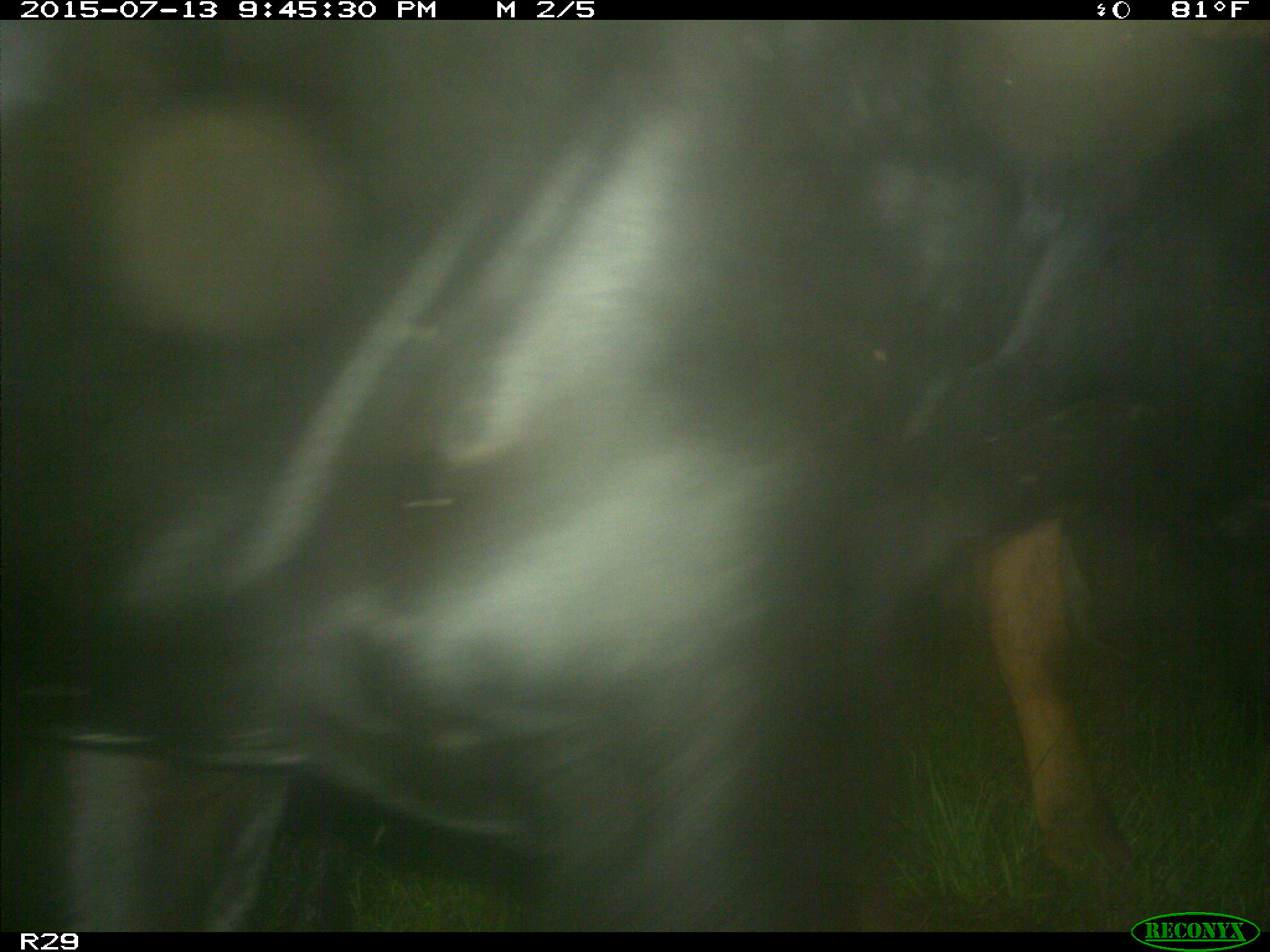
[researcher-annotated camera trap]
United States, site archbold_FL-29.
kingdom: Animalia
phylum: Chordata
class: Mammalia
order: Artiodactyla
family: Bovidae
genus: Bos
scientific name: Bos taurus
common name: domestic cow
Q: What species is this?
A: Bos taurus (domestic cow).